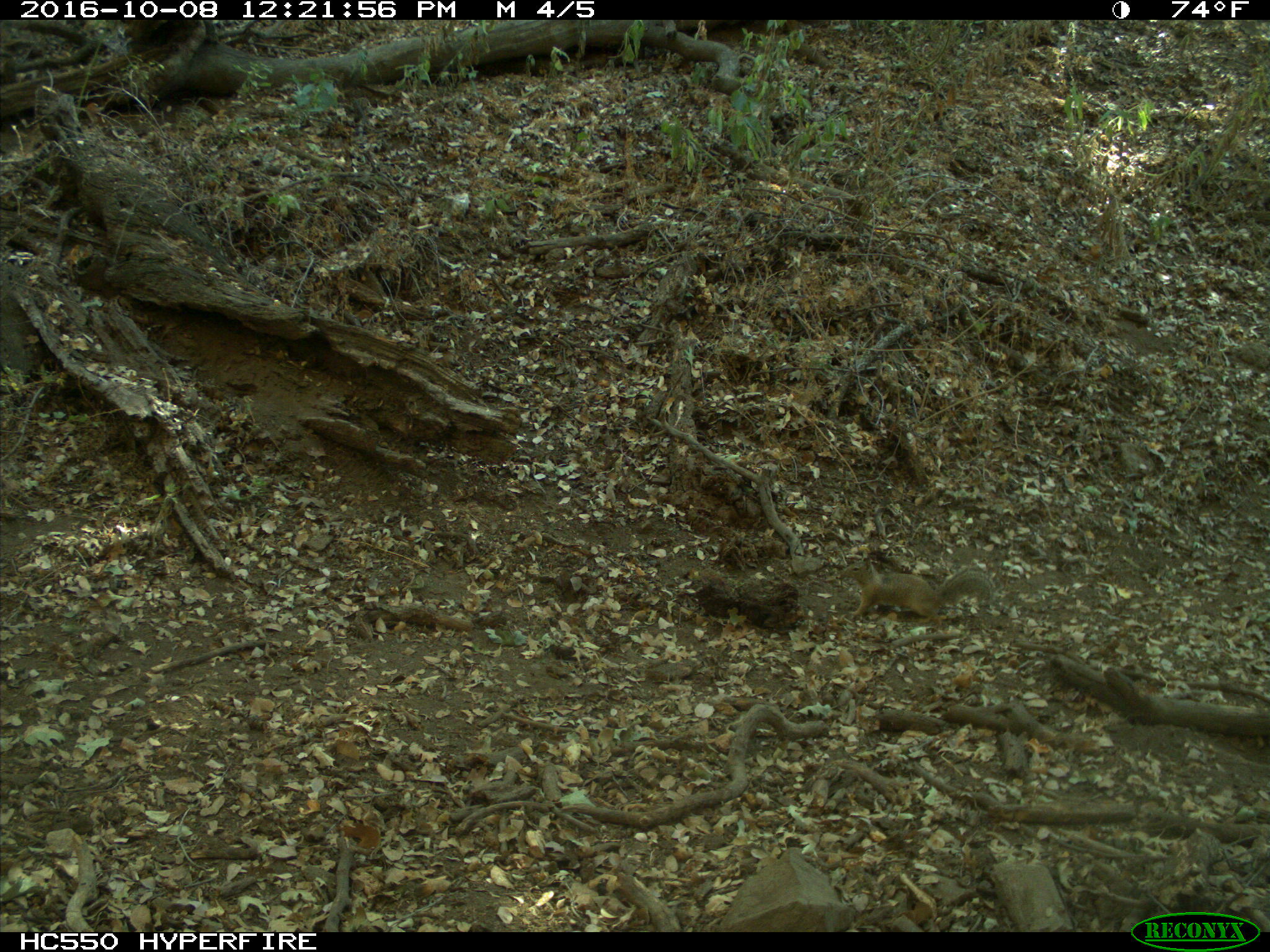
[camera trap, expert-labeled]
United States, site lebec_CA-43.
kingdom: Animalia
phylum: Chordata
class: Mammalia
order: Rodentia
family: Sciuridae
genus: Otospermophilus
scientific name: Otospermophilus beecheyi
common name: california ground squirrel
Otospermophilus beecheyi (california ground squirrel).